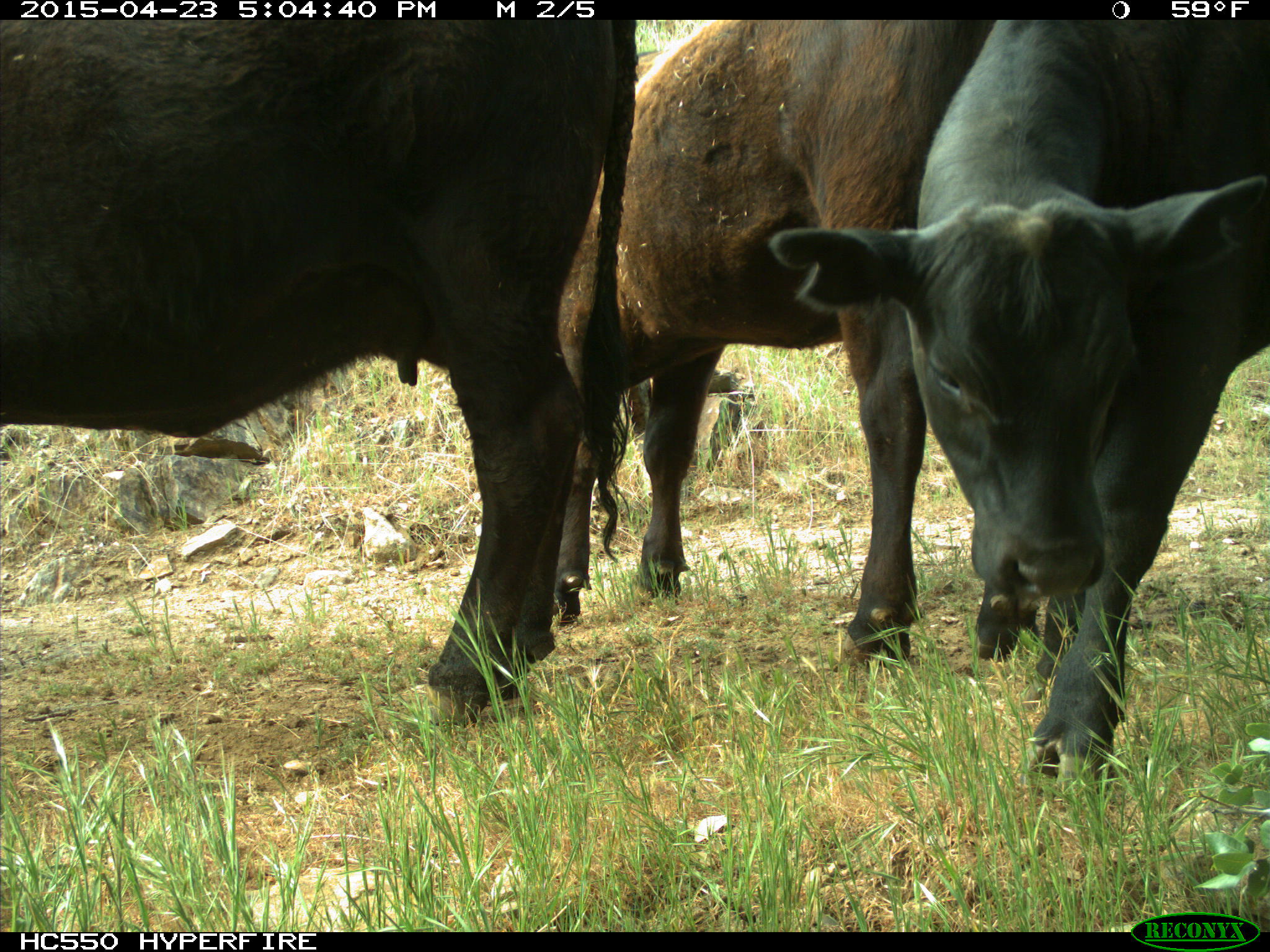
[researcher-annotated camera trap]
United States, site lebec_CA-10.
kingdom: Animalia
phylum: Chordata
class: Mammalia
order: Artiodactyla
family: Bovidae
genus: Bos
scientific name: Bos taurus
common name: domestic cow